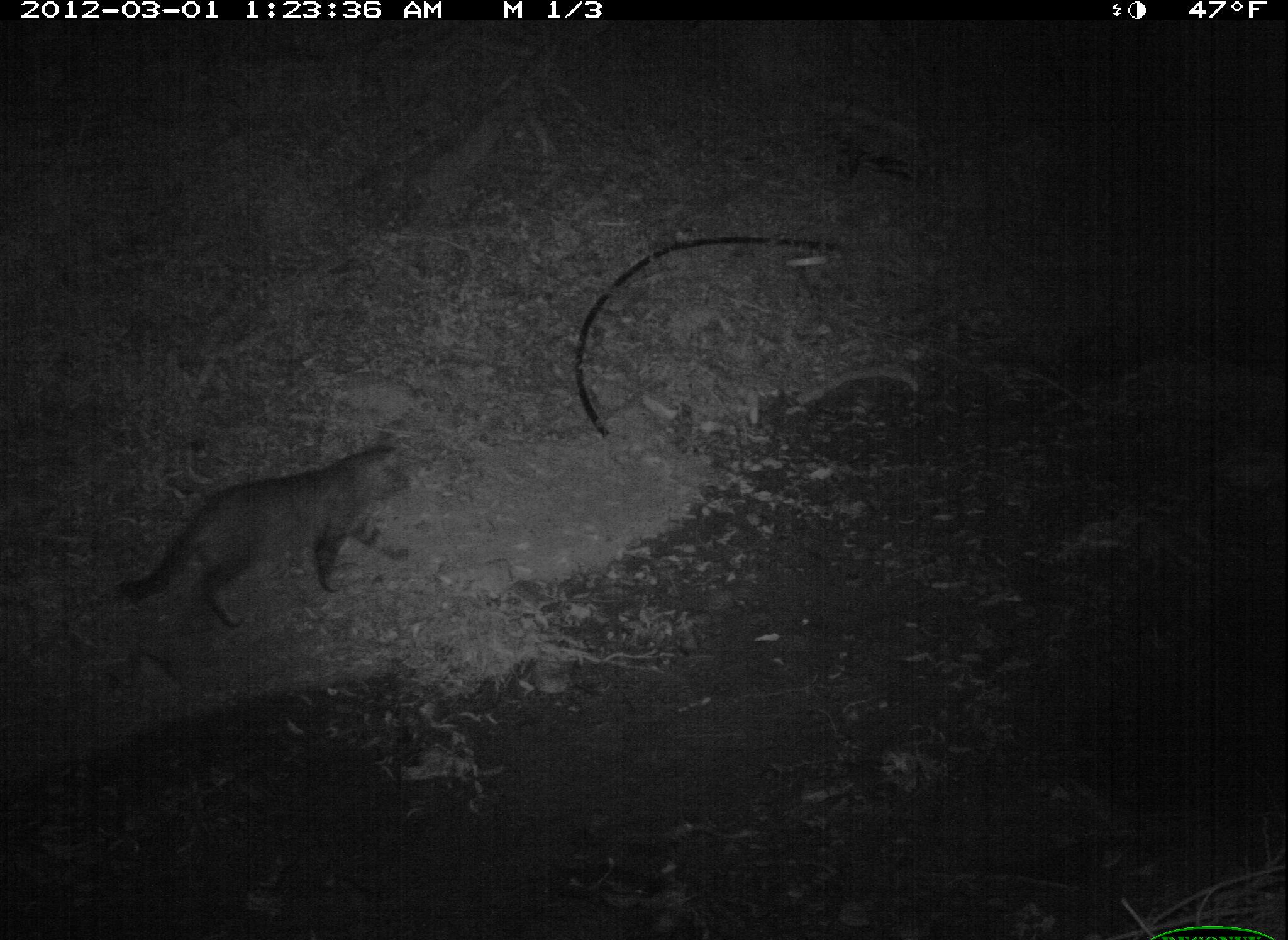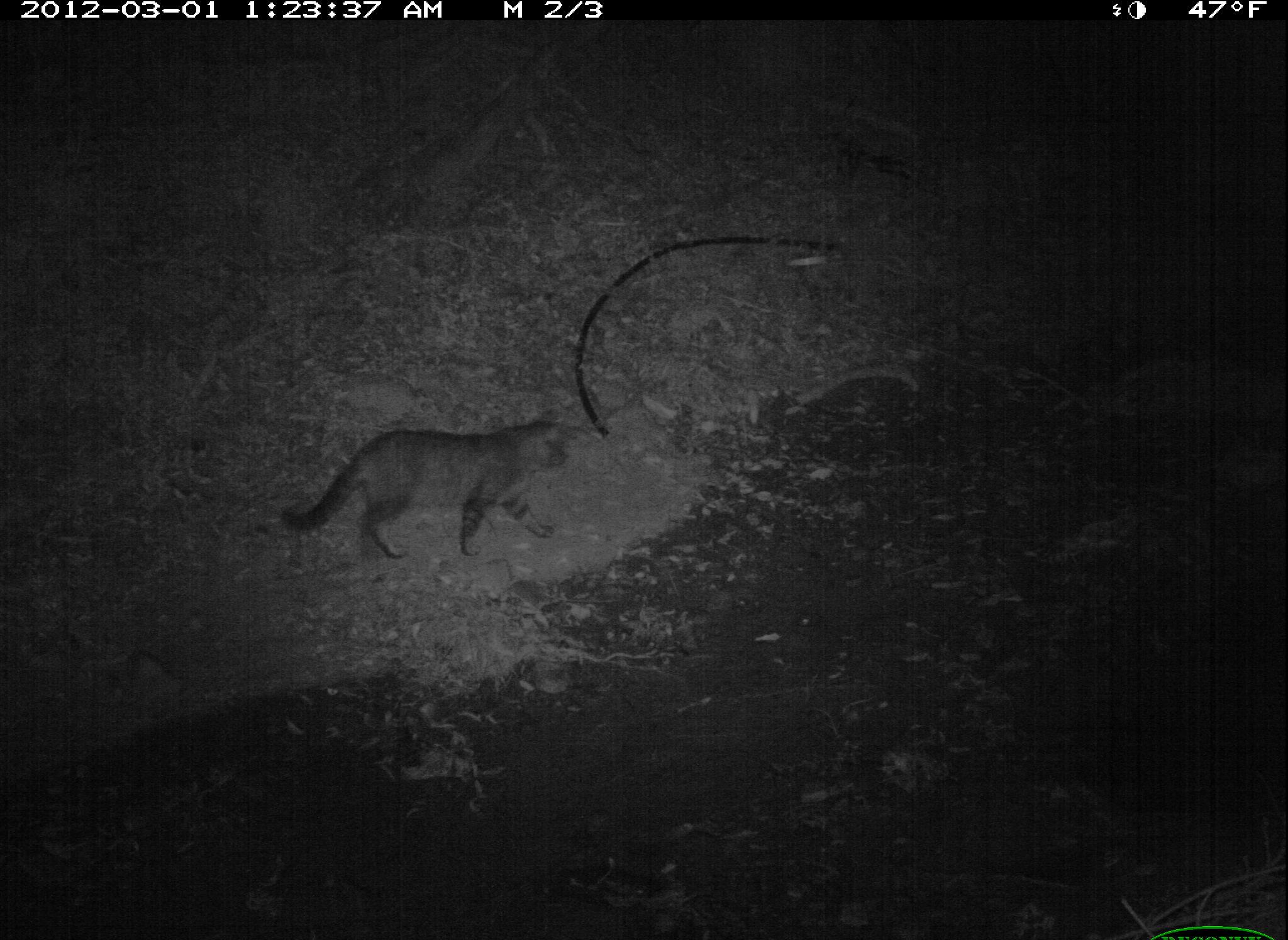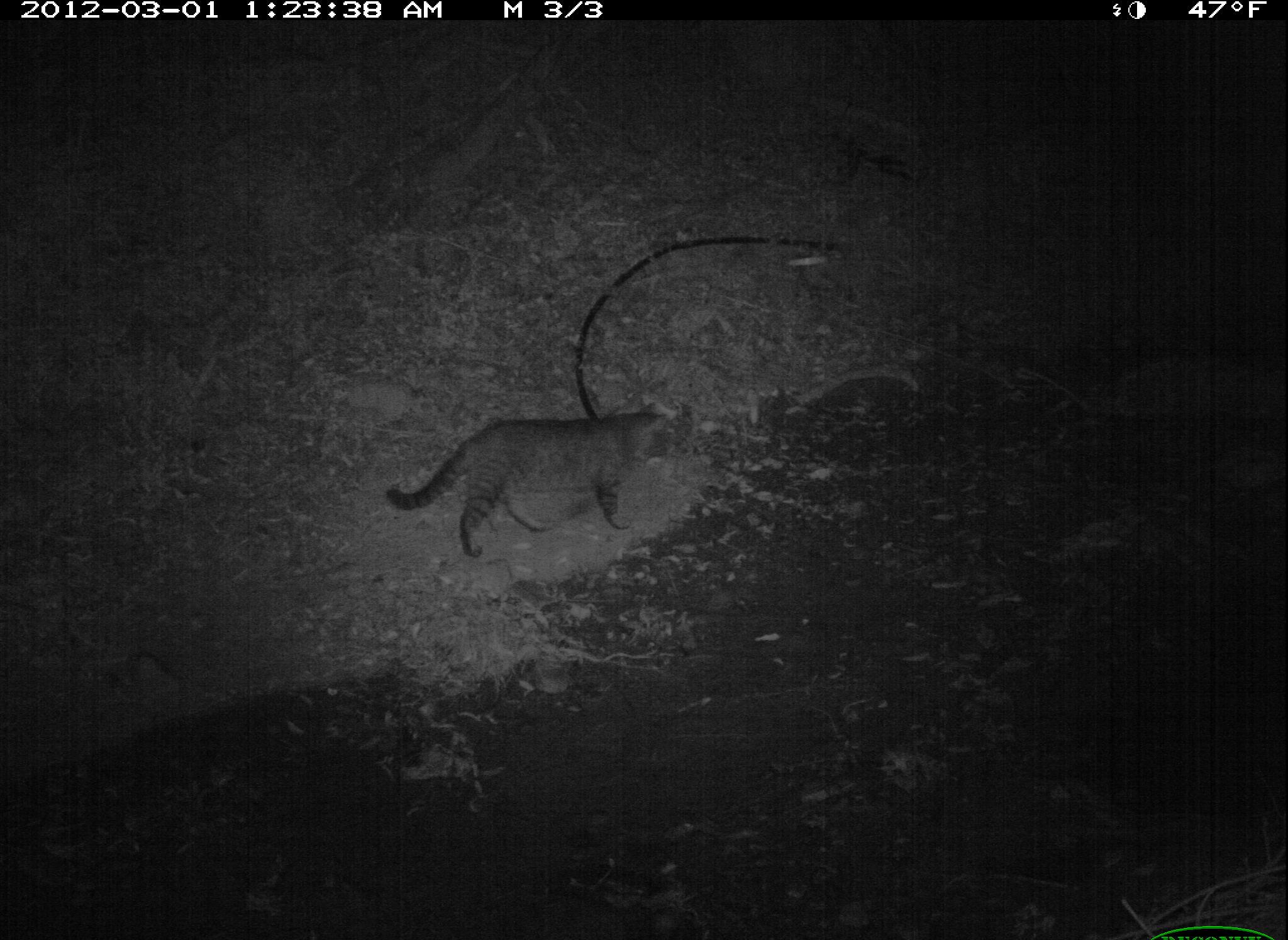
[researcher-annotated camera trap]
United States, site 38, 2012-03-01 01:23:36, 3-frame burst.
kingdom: Animalia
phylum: Chordata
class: Mammalia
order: Carnivora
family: Felidae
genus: Felis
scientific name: Felis catus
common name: cat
Cat (Felis catus).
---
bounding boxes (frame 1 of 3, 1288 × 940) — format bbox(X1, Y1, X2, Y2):
cat: bbox(90, 435, 448, 631)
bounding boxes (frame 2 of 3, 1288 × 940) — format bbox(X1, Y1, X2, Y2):
cat: bbox(277, 396, 570, 569)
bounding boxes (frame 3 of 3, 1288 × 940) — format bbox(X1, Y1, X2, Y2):
cat: bbox(378, 391, 700, 570)